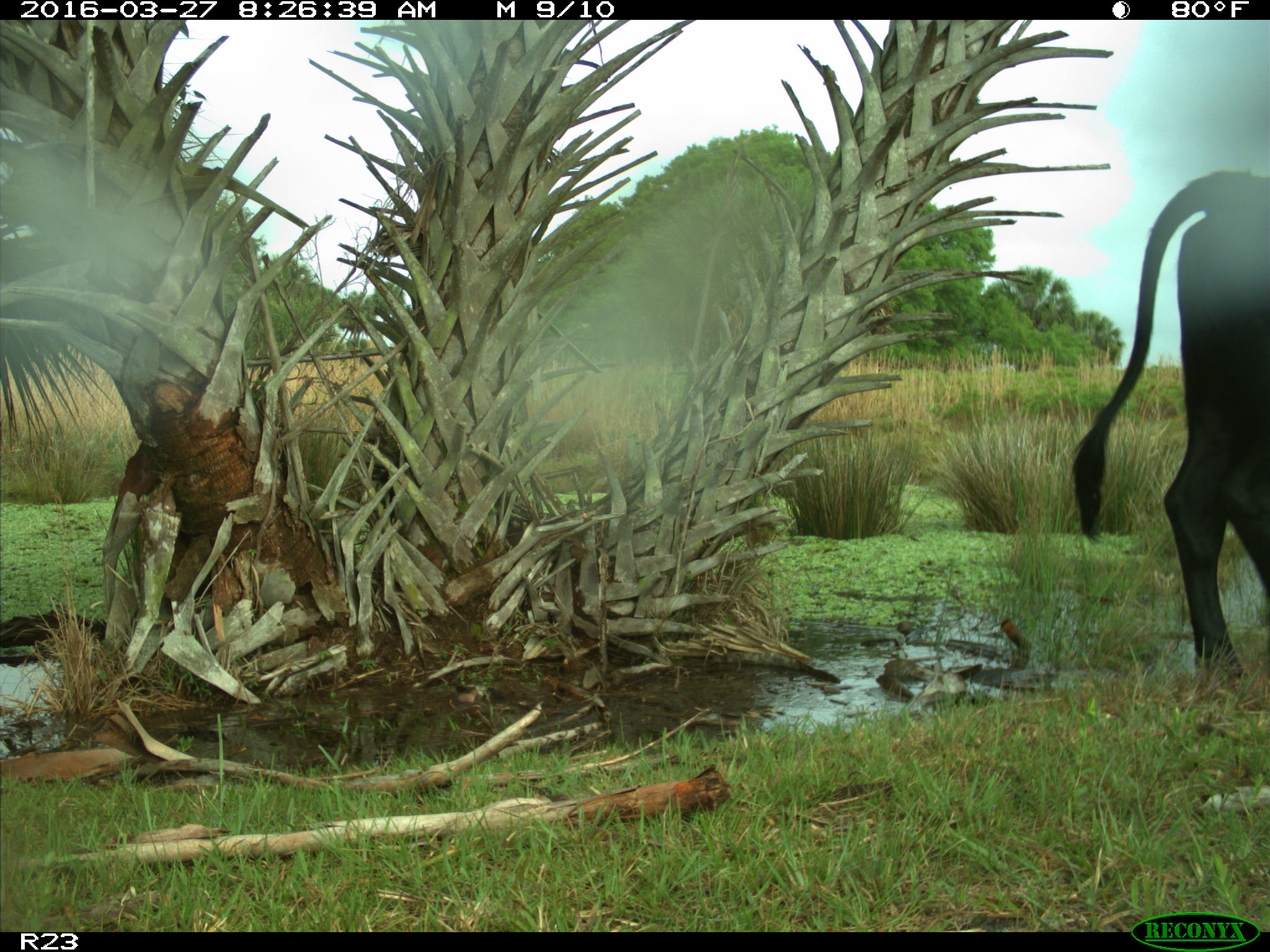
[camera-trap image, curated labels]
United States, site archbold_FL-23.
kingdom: Animalia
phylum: Chordata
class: Mammalia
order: Artiodactyla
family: Bovidae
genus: Bos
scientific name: Bos taurus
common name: domestic cow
Bos taurus (domestic cow).